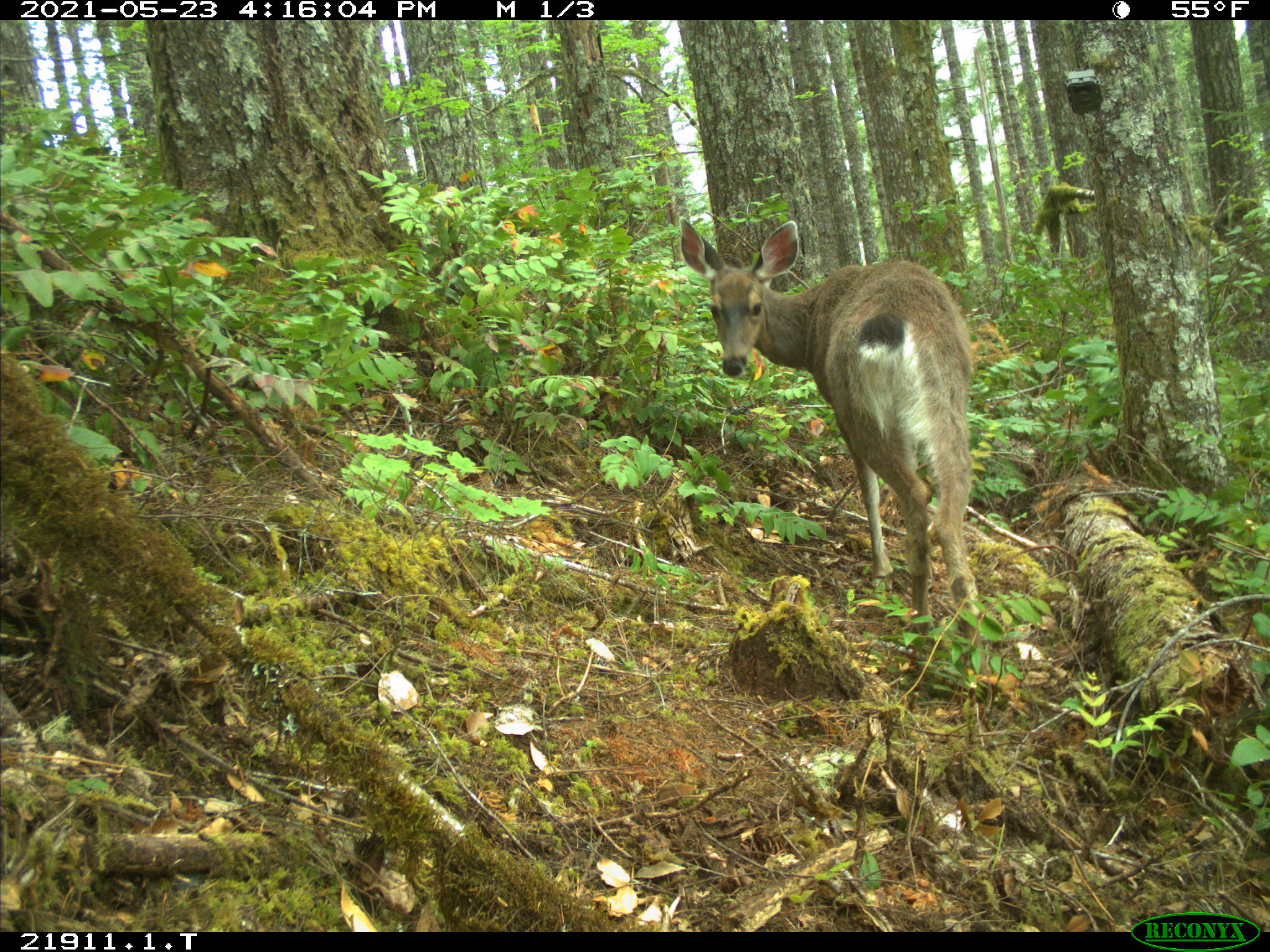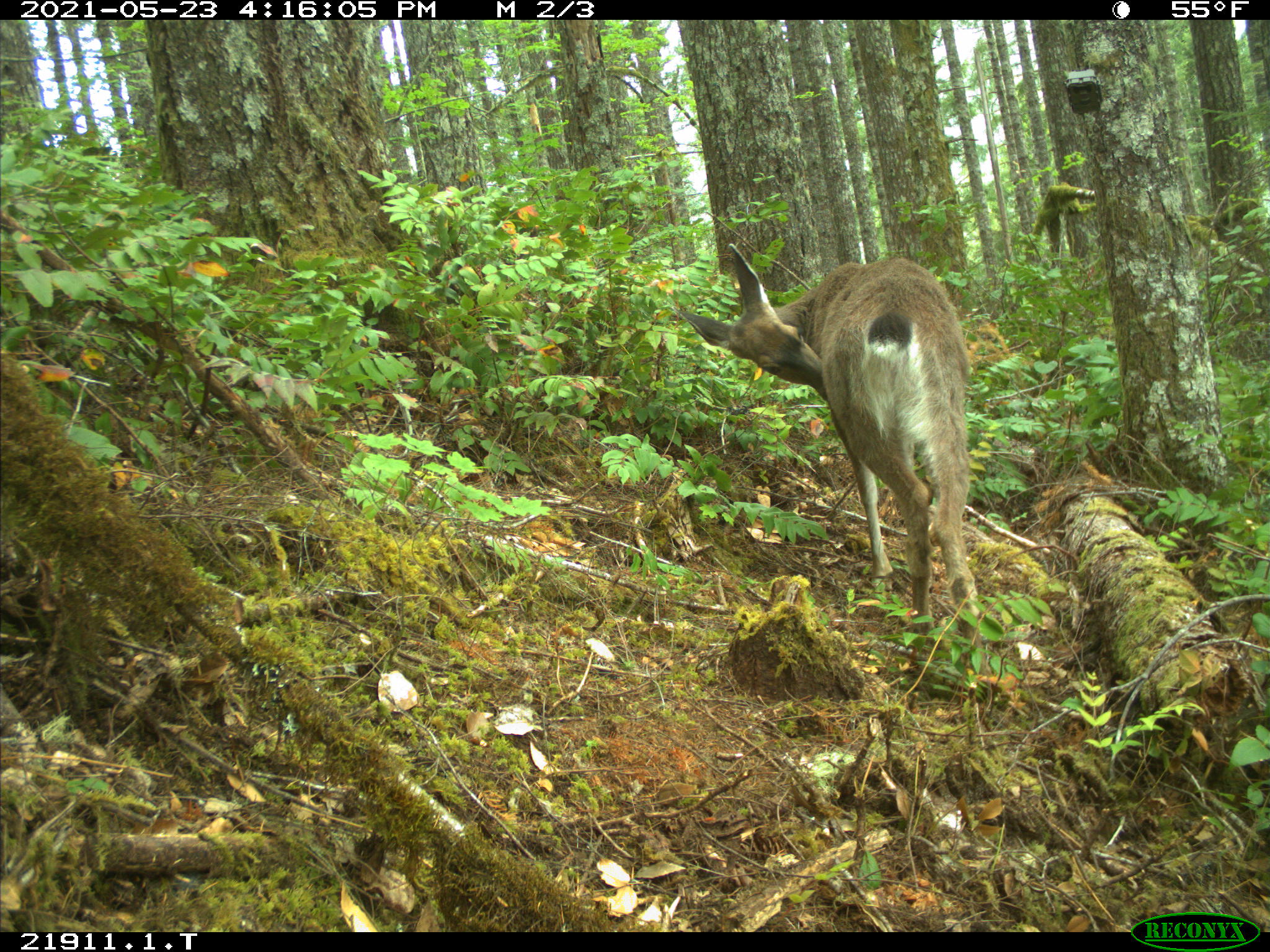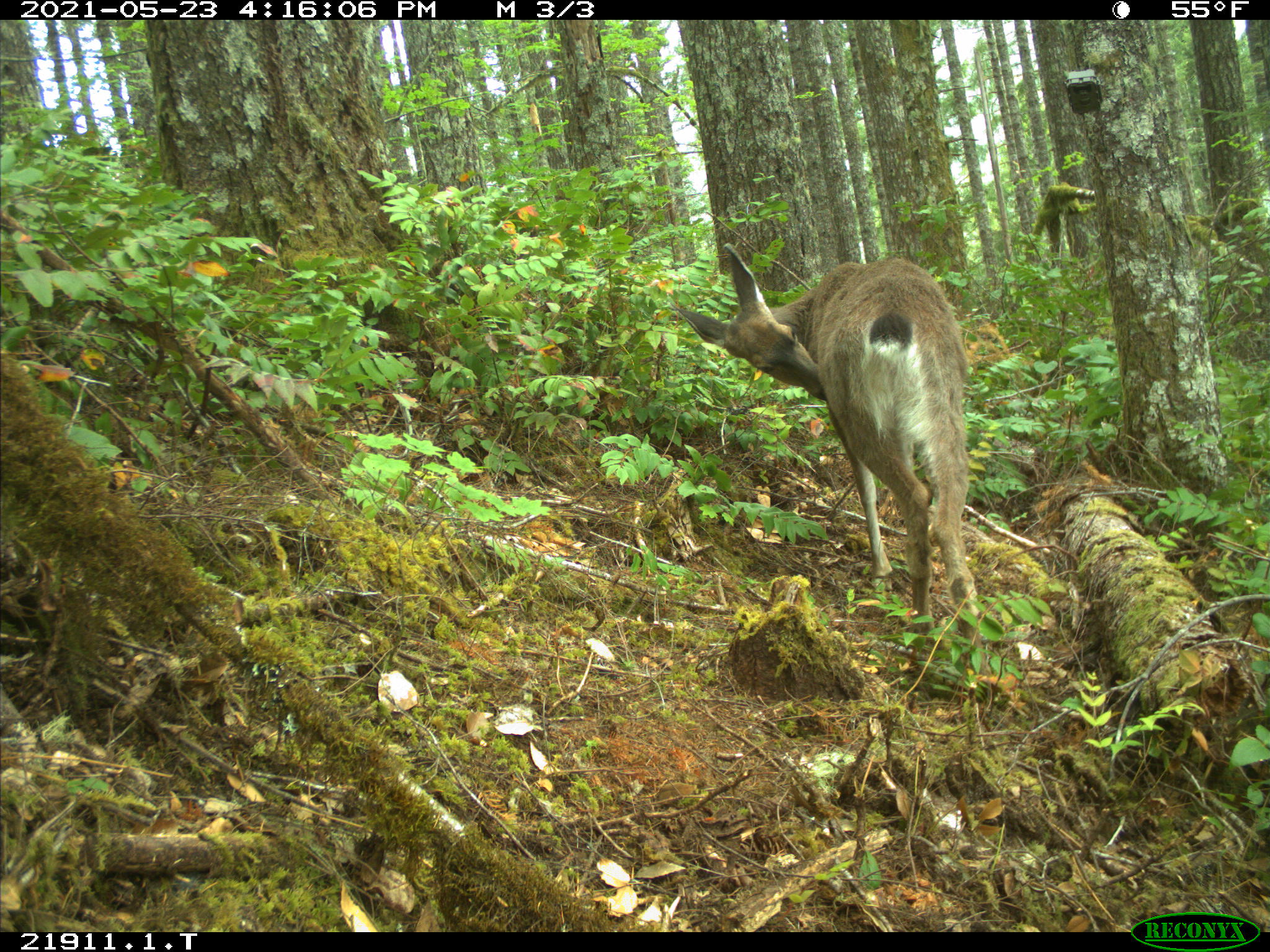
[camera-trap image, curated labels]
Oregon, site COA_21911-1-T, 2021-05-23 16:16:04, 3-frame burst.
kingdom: Animalia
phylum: Chordata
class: Mammalia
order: Artiodactyla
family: Cervidae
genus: Odocoileus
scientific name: Odocoileus hemionus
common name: black-tailed deer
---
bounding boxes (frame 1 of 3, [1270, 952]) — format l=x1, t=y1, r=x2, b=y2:
black-tailed deer: l=676, t=212, r=987, b=631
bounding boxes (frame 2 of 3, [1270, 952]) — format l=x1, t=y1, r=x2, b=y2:
black-tailed deer: l=663, t=229, r=985, b=644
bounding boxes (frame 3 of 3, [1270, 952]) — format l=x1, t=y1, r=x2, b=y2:
black-tailed deer: l=665, t=241, r=981, b=645